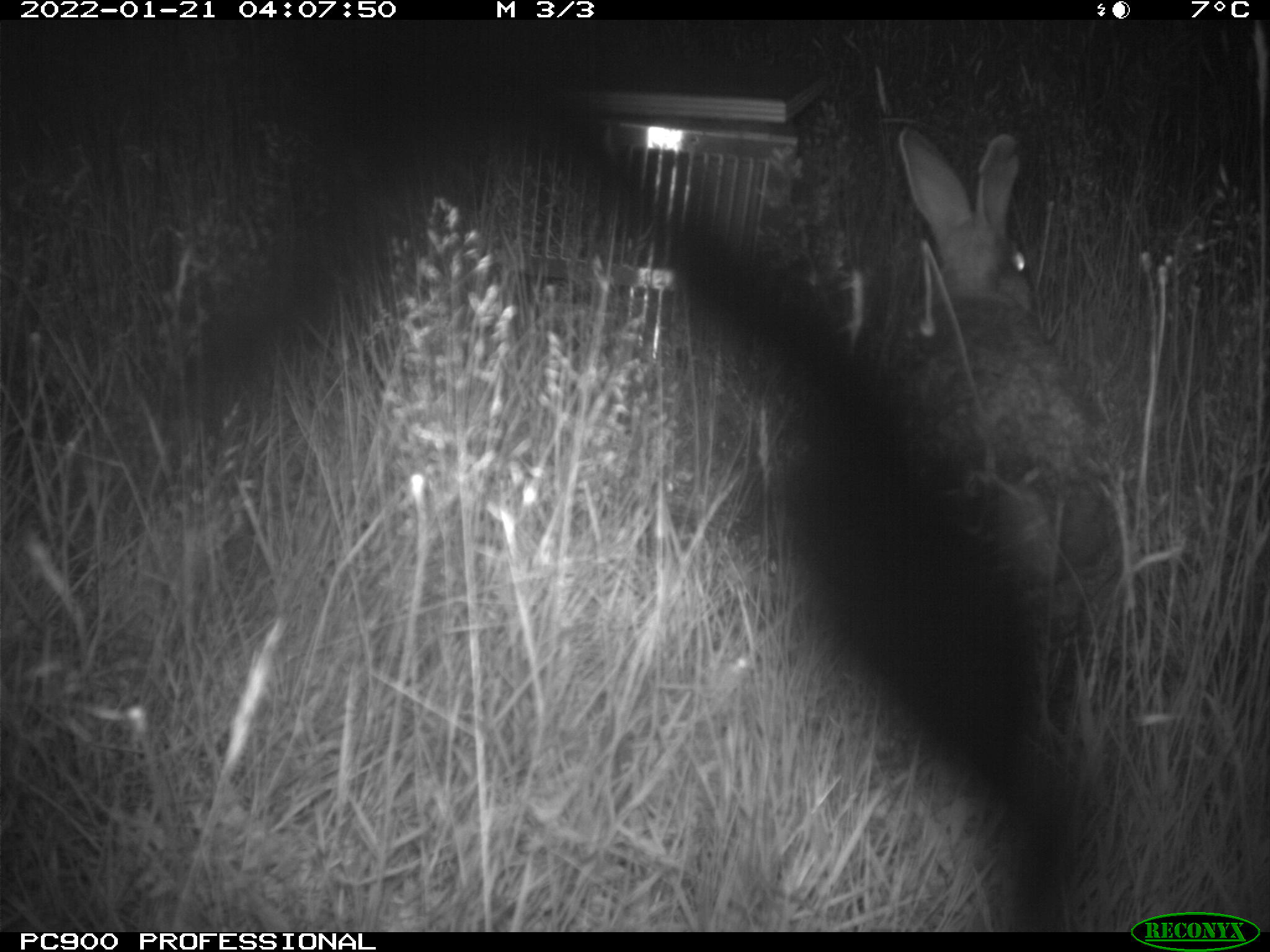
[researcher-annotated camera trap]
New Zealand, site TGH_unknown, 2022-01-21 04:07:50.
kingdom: Animalia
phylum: Chordata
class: Mammalia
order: Lagomorpha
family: Leporidae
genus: Oryctolagus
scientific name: Oryctolagus cuniculus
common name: european rabbit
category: rabbit